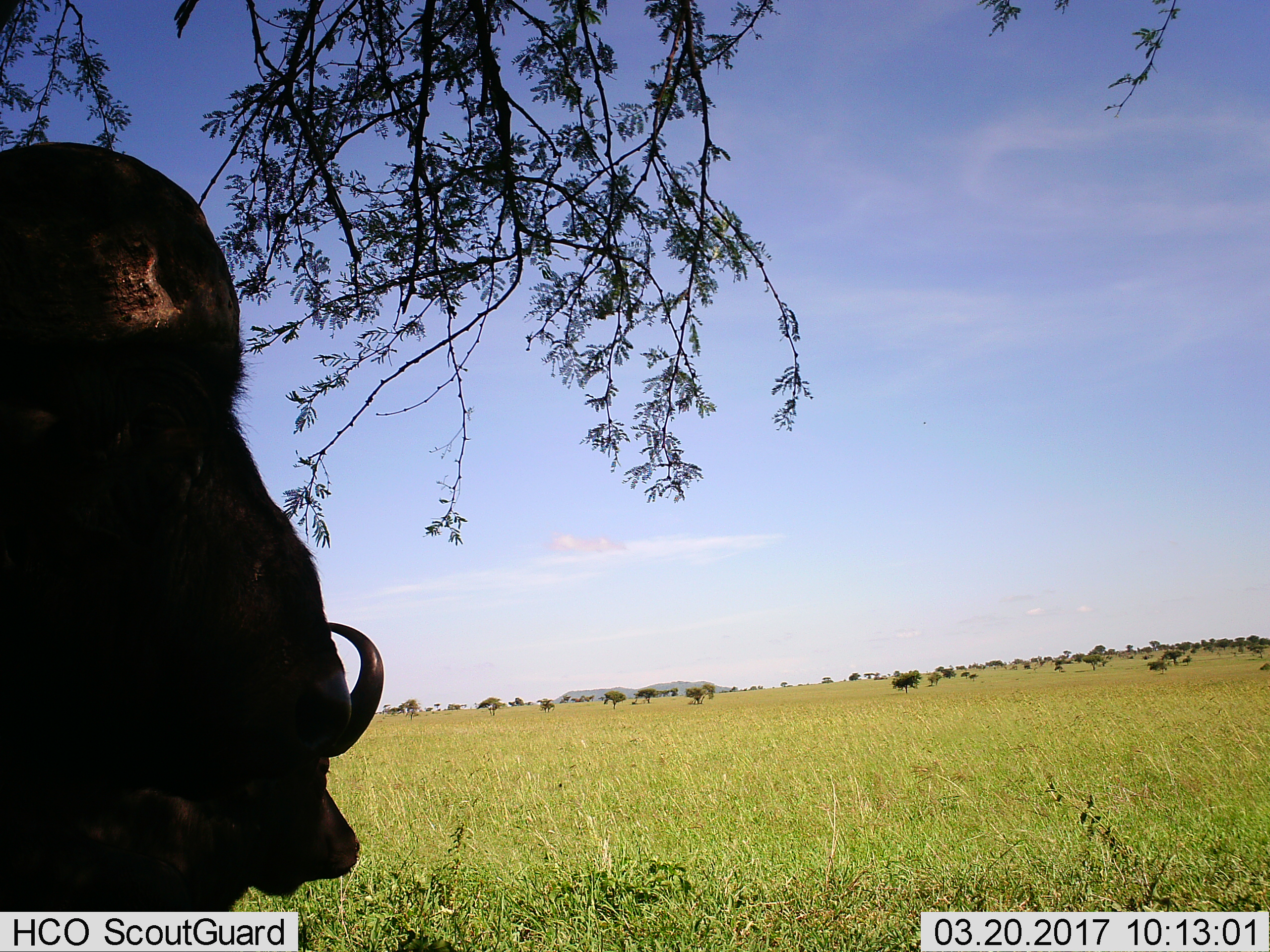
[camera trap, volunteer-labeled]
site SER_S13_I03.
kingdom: Animalia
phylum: Chordata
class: Mammalia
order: Artiodactyla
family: Bovidae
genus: Syncerus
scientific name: Syncerus caffer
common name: african buffalo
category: buffalo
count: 1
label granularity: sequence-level